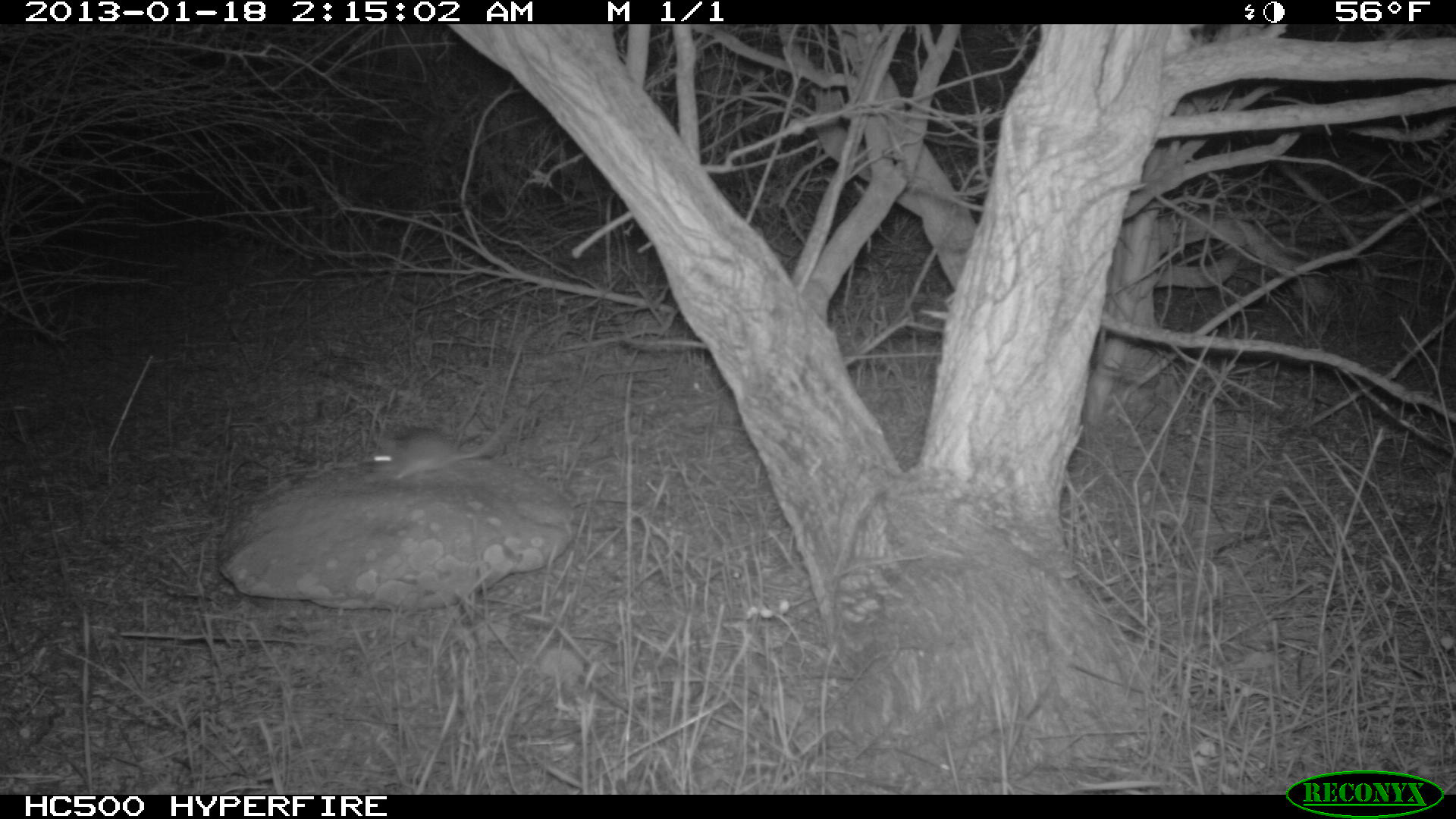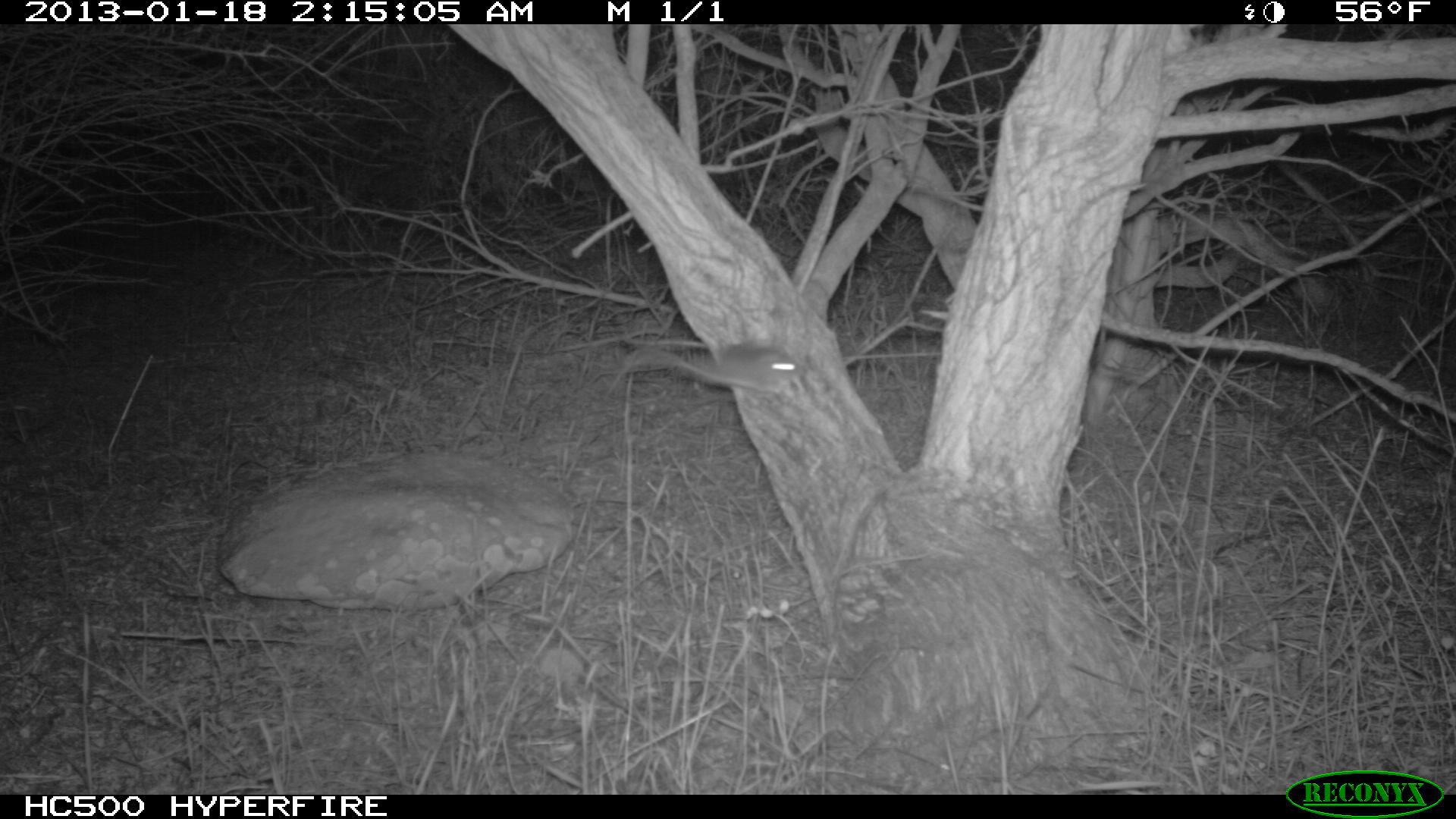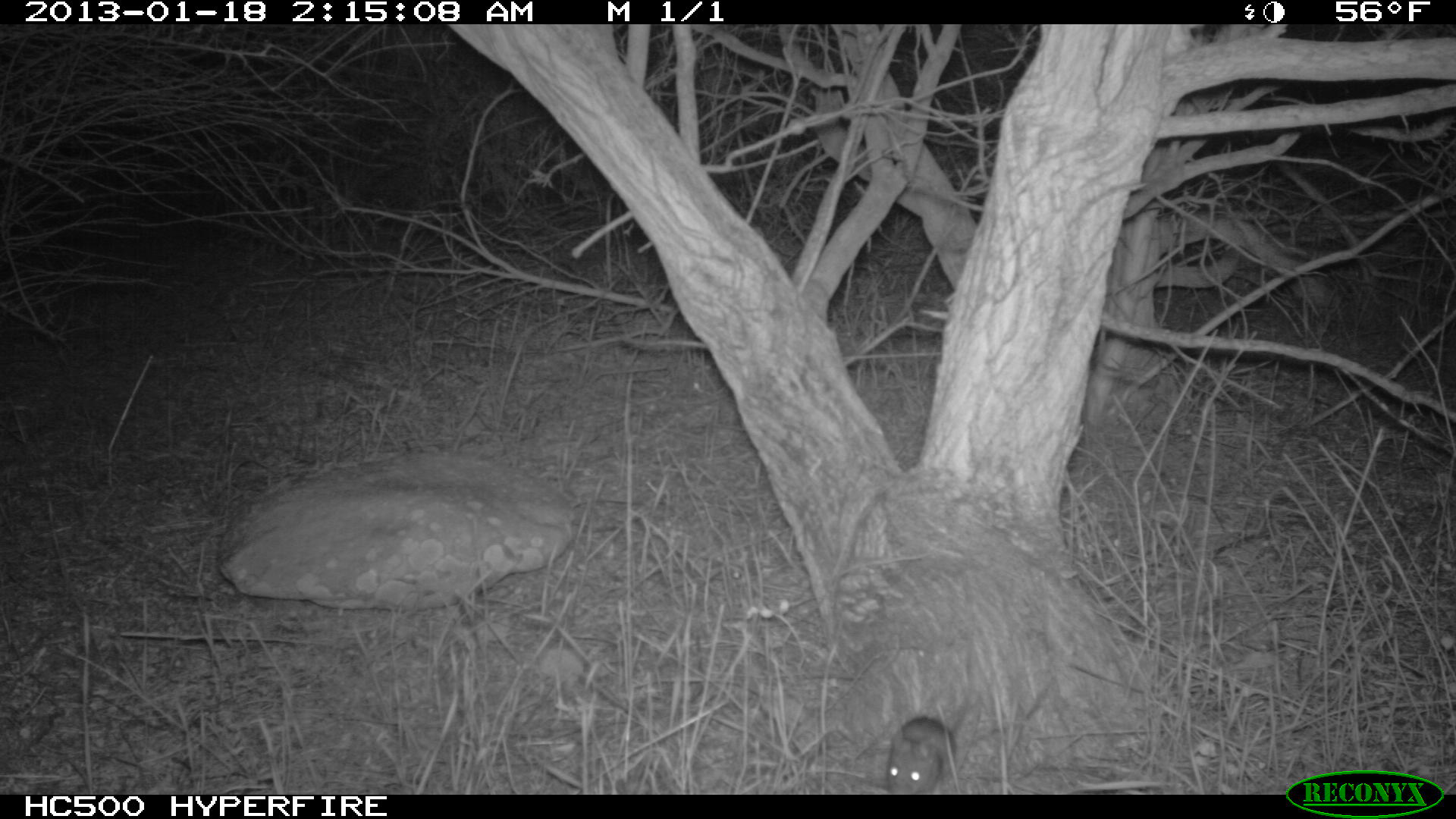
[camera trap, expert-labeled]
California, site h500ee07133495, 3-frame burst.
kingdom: Animalia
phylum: Chordata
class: Mammalia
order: Rodentia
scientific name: Rodentia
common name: rodent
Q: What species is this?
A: Rodent (Rodentia).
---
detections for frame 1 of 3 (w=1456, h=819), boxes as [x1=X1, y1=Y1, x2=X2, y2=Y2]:
rodent: [x1=370, y1=416, x2=513, y2=479]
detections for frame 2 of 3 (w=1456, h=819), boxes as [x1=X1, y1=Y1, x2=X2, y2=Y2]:
rodent: [x1=694, y1=344, x2=800, y2=389]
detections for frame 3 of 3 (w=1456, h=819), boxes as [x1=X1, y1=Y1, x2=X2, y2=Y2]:
rodent: [x1=884, y1=698, x2=971, y2=794]